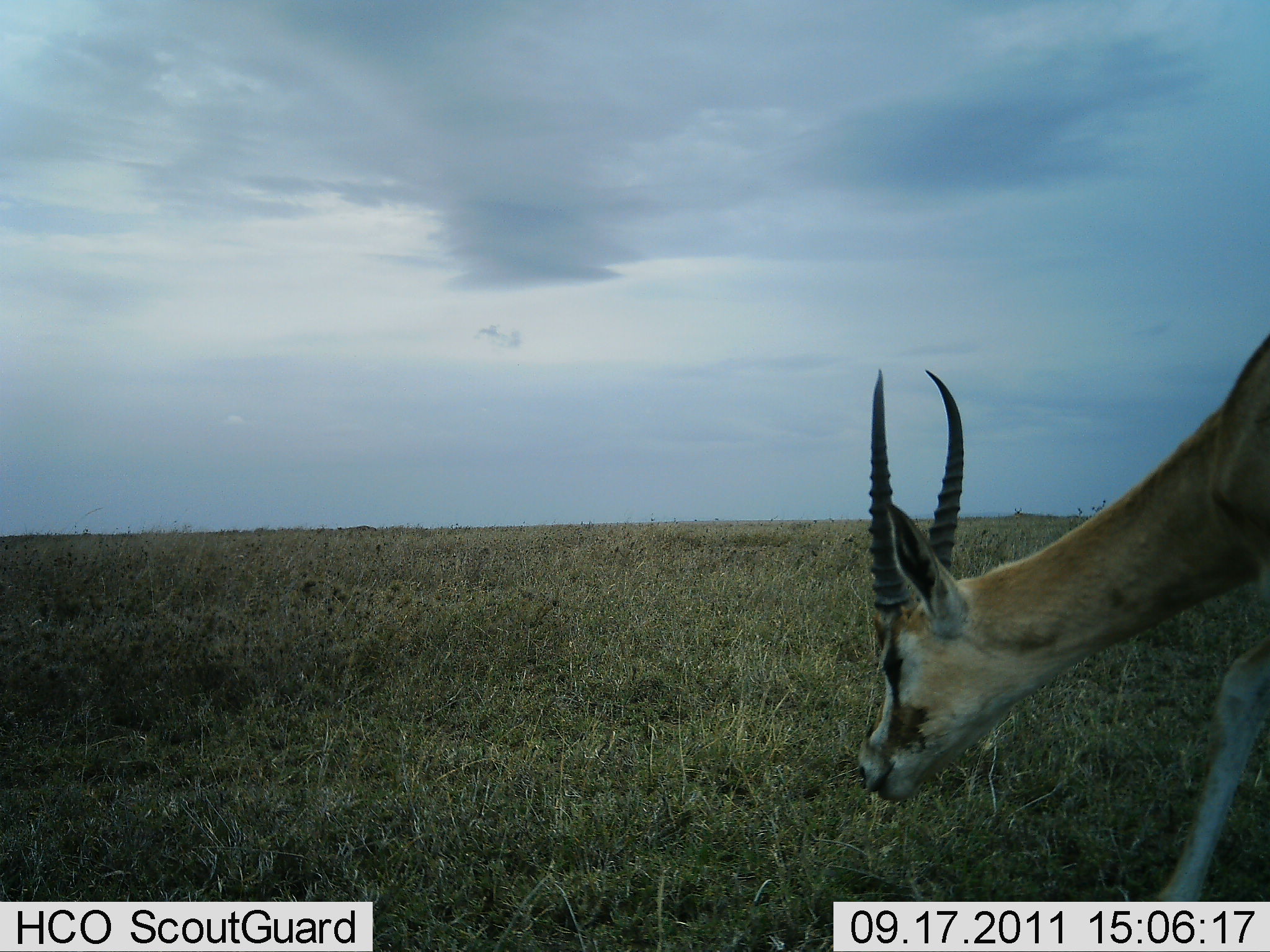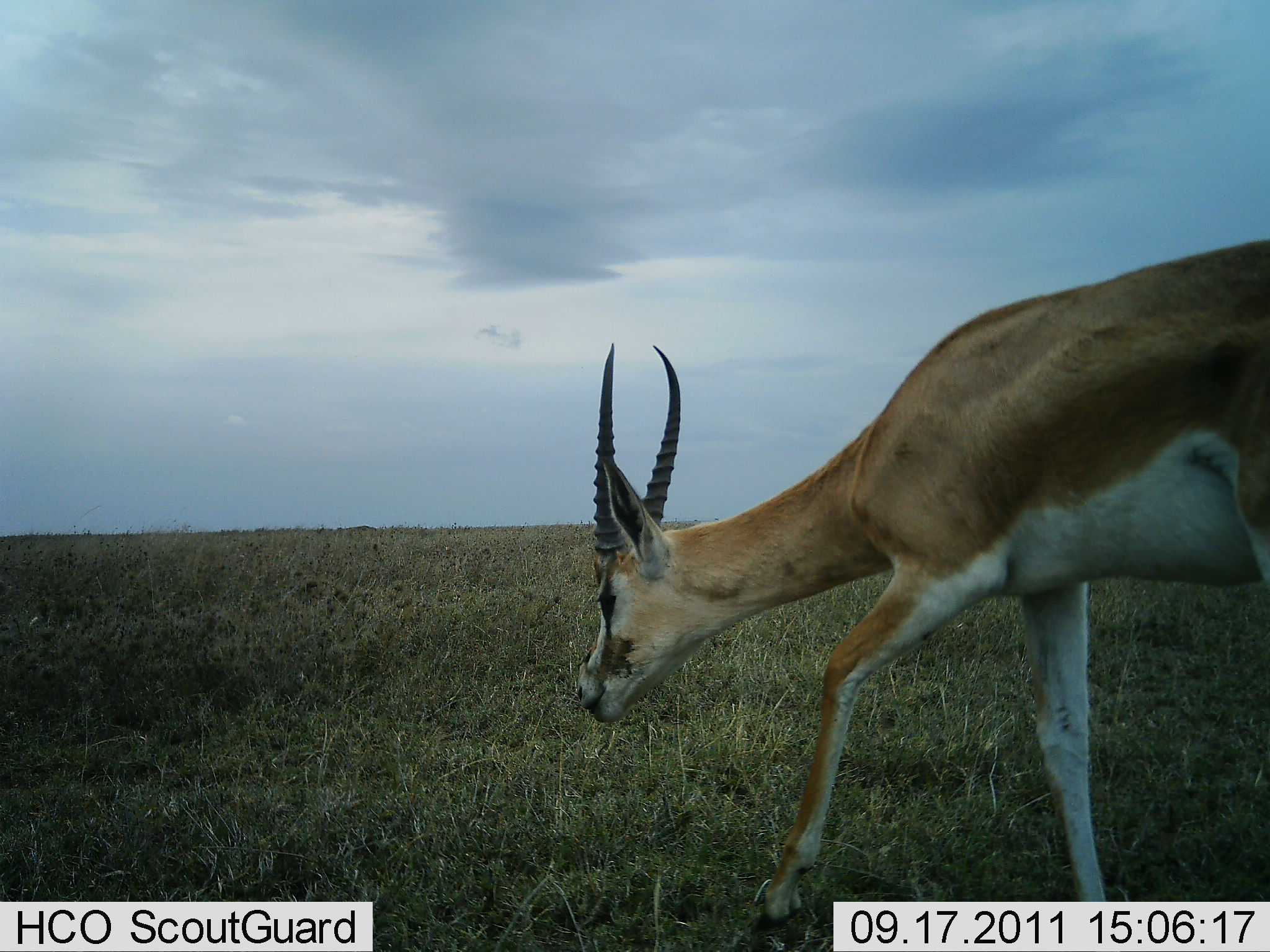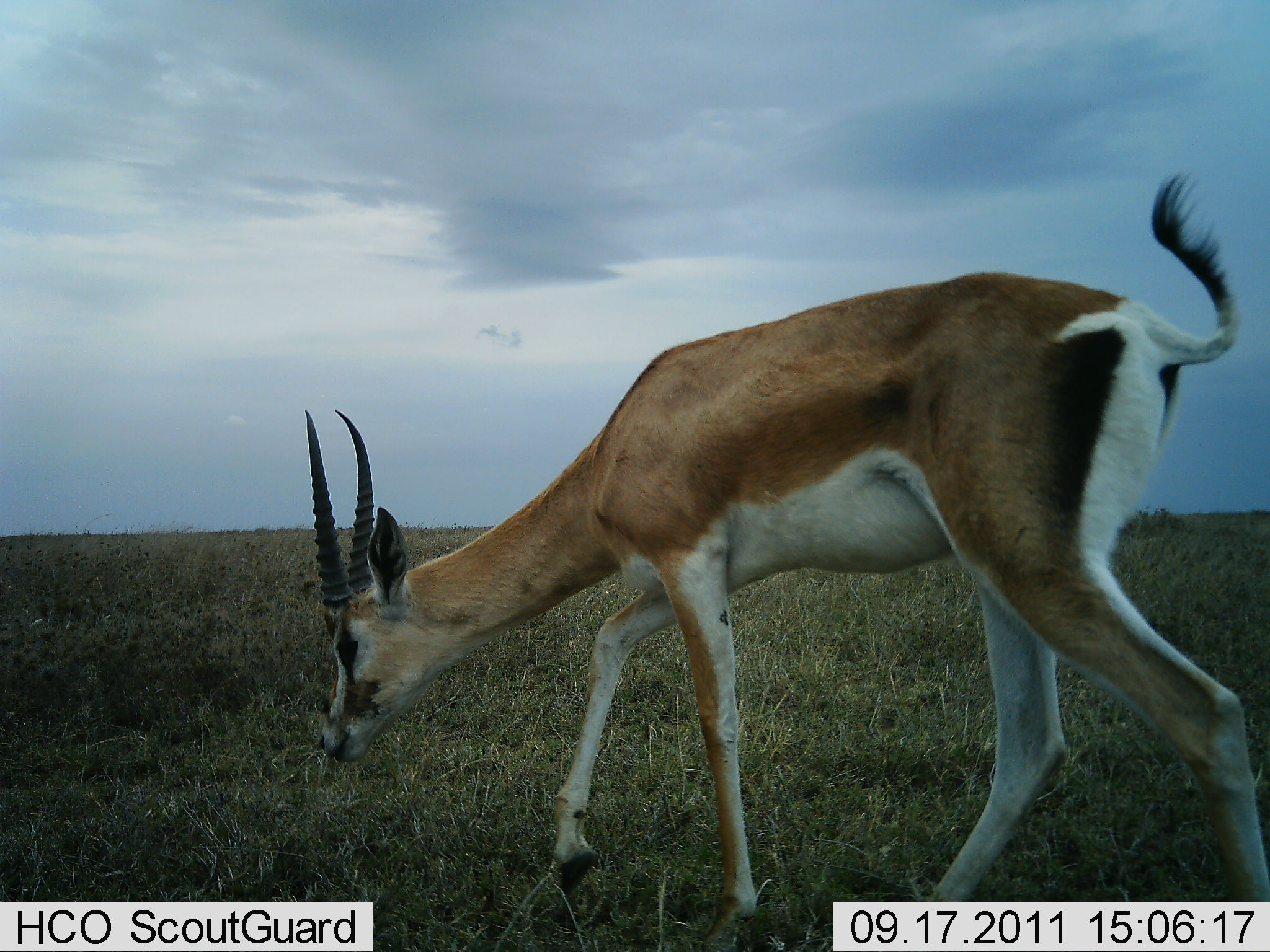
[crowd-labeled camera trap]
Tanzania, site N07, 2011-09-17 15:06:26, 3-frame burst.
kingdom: Animalia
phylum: Chordata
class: Mammalia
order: Artiodactyla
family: Bovidae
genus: Nanger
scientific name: Nanger granti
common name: grant's gazelle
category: gazellegrants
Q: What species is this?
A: Gazellegrants (grant's gazelle) (Nanger granti).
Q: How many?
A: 1.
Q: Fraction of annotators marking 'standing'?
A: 0%.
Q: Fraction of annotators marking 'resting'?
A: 0%.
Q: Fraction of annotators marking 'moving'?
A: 67%.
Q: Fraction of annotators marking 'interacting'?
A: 0%.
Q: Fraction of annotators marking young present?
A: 0%.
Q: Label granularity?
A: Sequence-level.